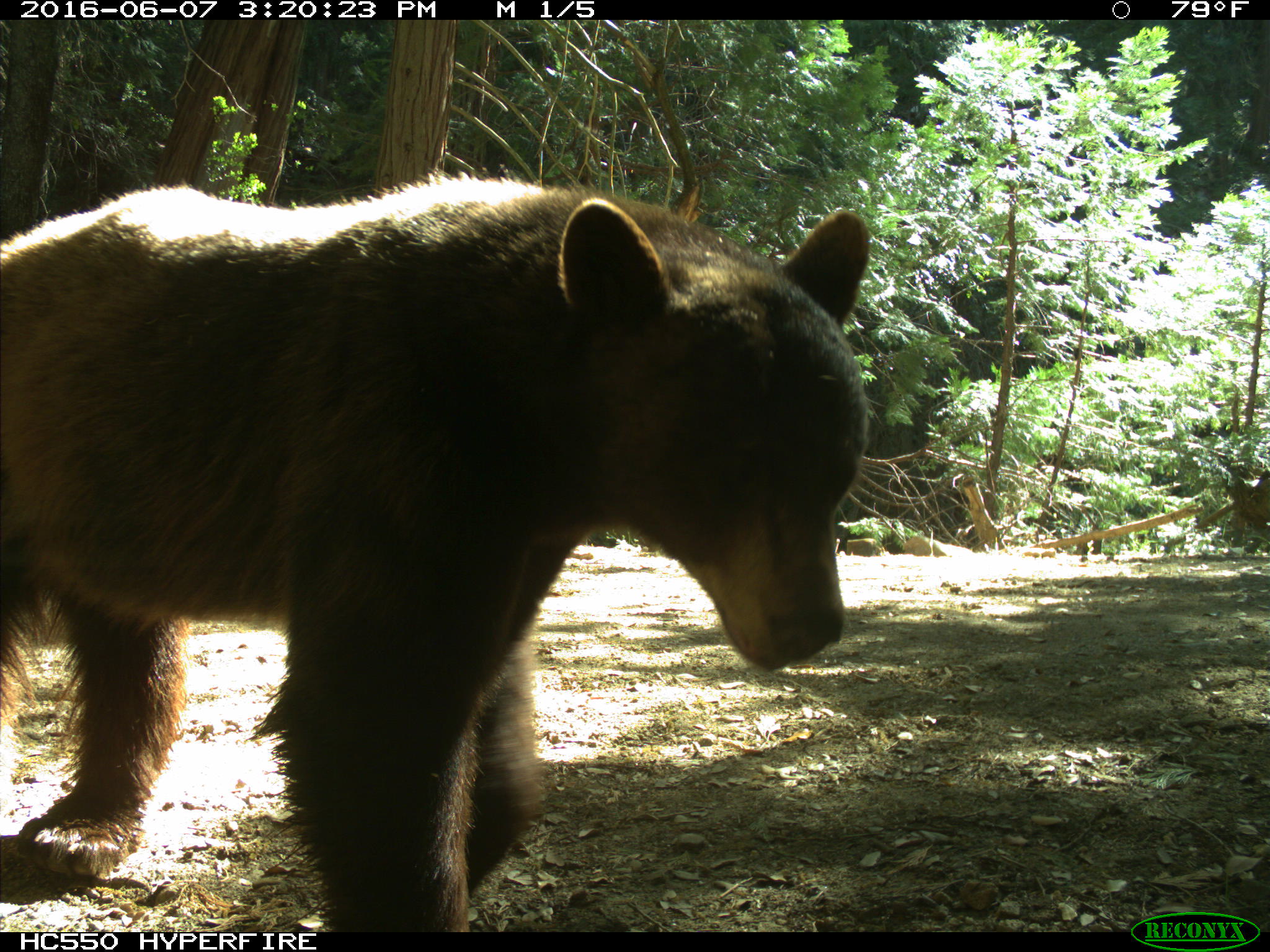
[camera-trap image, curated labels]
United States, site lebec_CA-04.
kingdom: Animalia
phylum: Chordata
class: Mammalia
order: Carnivora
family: Ursidae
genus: Ursus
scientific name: Ursus americanus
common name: american black bear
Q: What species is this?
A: Ursus americanus (american black bear).